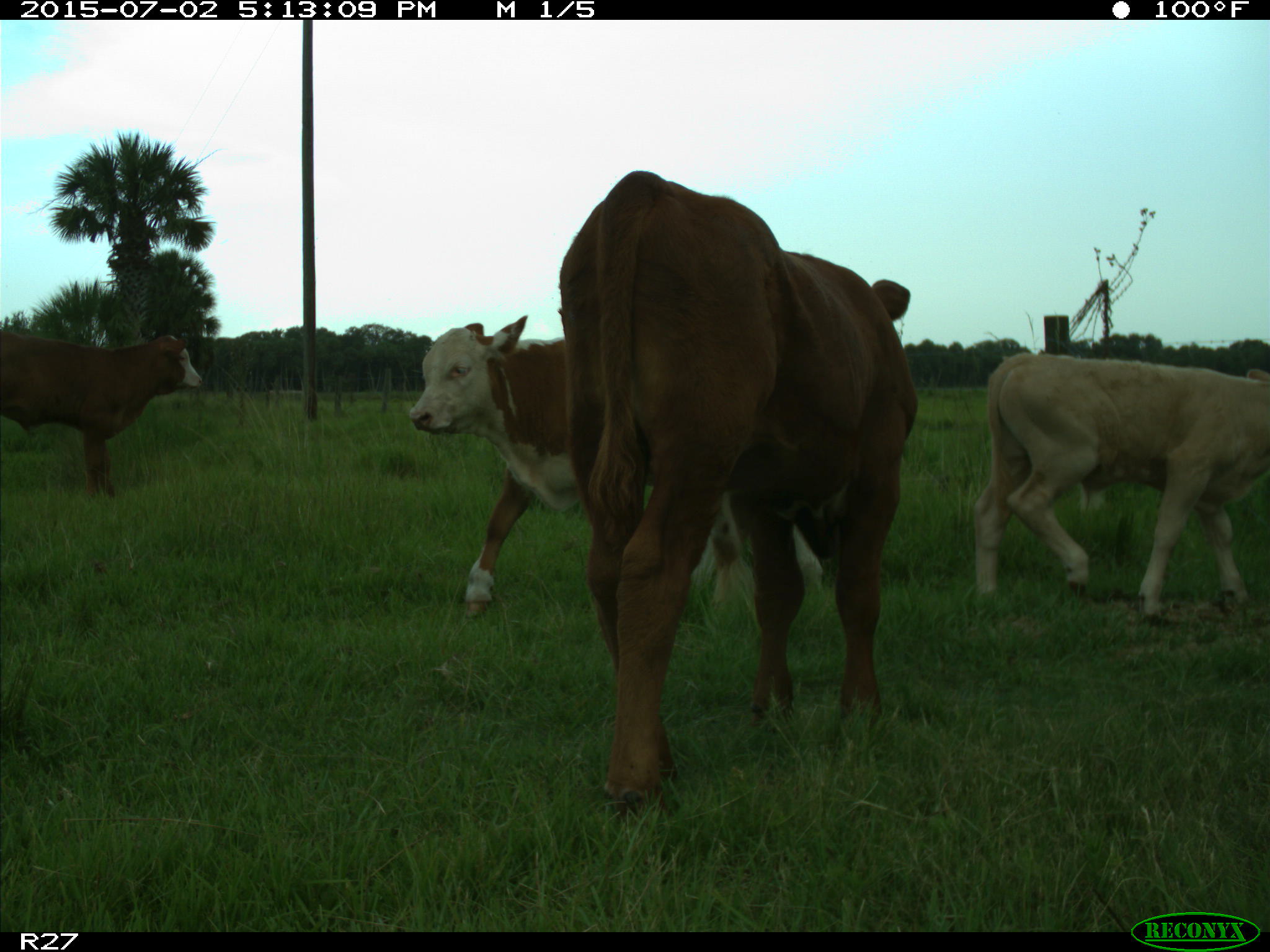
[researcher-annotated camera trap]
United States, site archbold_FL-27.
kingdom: Animalia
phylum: Chordata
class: Mammalia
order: Artiodactyla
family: Bovidae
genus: Bos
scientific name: Bos taurus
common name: domestic cow